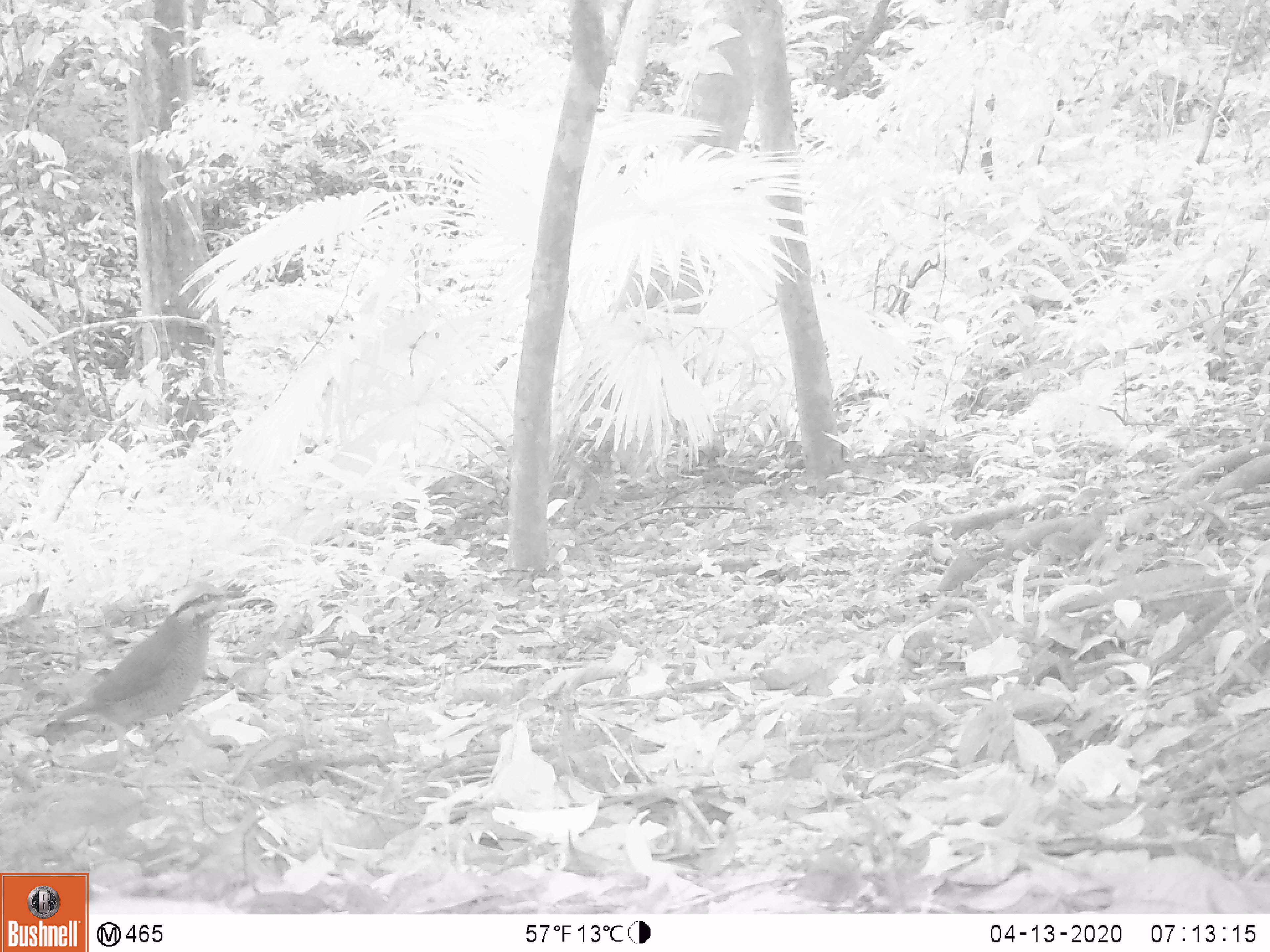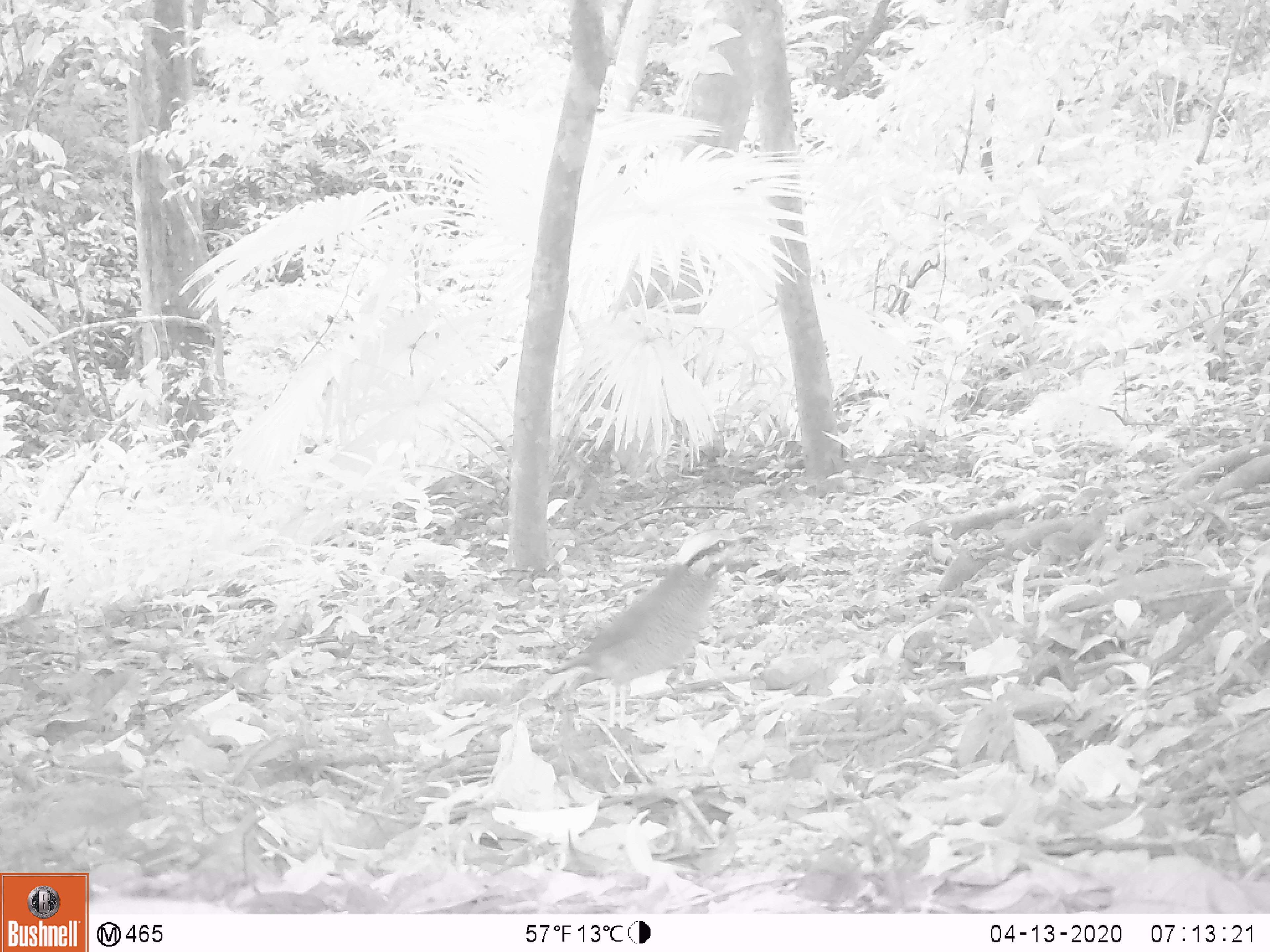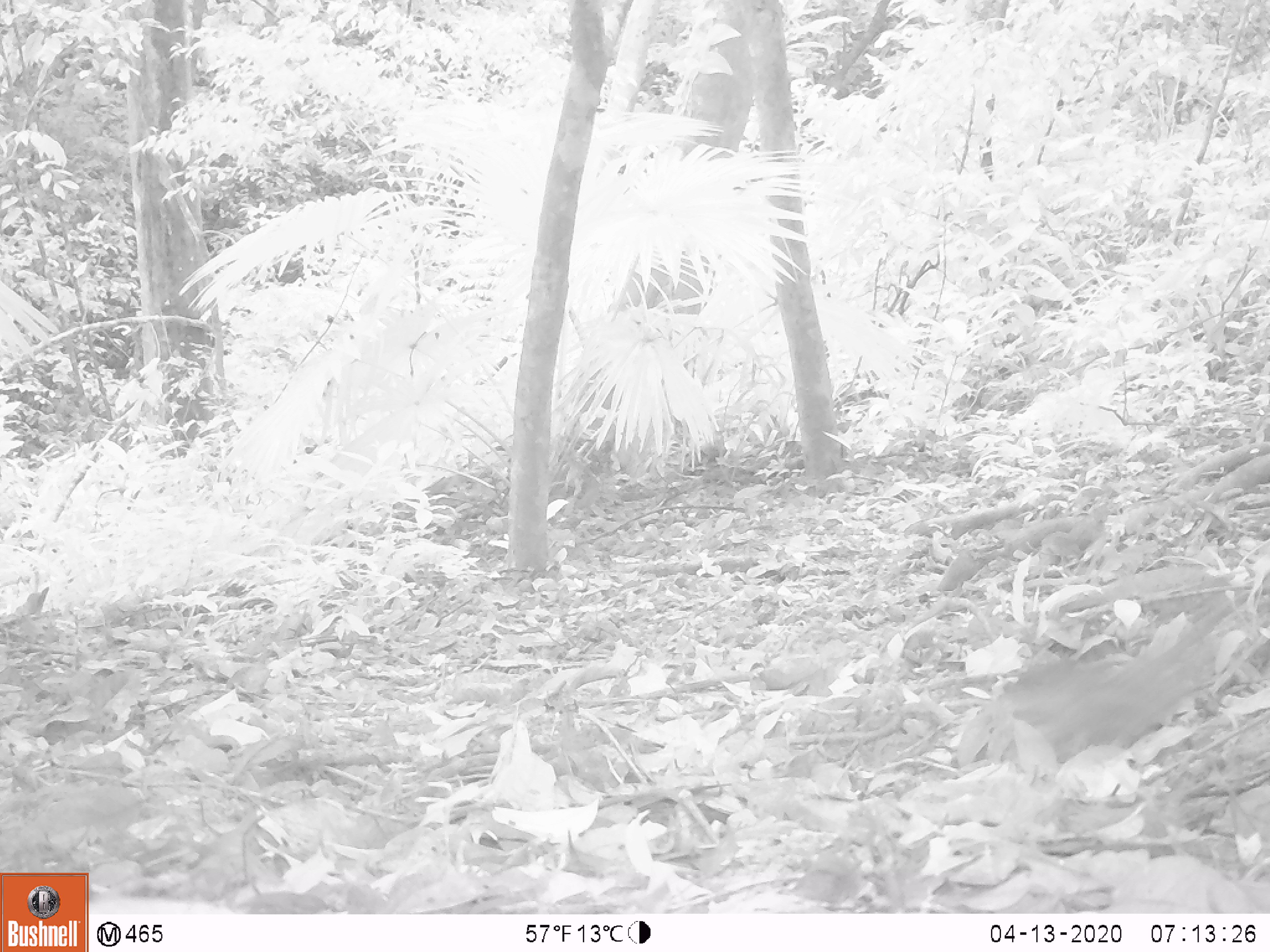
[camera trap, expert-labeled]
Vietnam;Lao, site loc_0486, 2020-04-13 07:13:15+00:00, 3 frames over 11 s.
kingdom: Animalia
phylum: Chordata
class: Aves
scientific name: Aves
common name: bird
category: unidentified bird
Unidentified bird (bird) (Aves). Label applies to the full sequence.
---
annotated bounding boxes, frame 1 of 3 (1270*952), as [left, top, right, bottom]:
unidentified bird: [44, 574, 249, 781]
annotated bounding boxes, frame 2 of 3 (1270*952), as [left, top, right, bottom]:
unidentified bird: [538, 526, 765, 735]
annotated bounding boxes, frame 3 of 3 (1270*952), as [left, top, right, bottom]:
unidentified bird: [986, 614, 1226, 764]